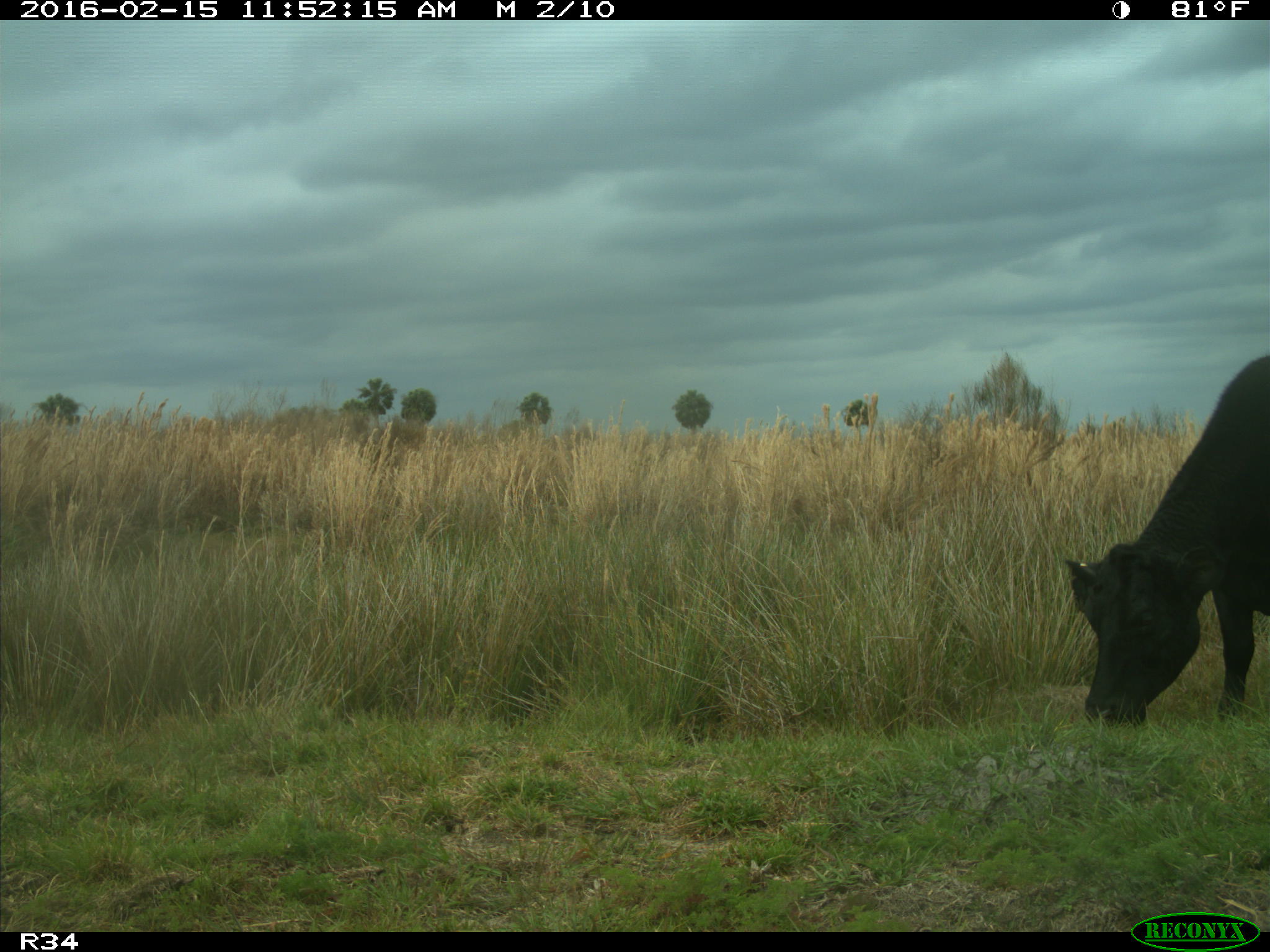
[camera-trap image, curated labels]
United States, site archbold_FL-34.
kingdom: Animalia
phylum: Chordata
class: Mammalia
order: Artiodactyla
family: Bovidae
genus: Bos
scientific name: Bos taurus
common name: domestic cow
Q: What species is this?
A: Bos taurus (domestic cow).